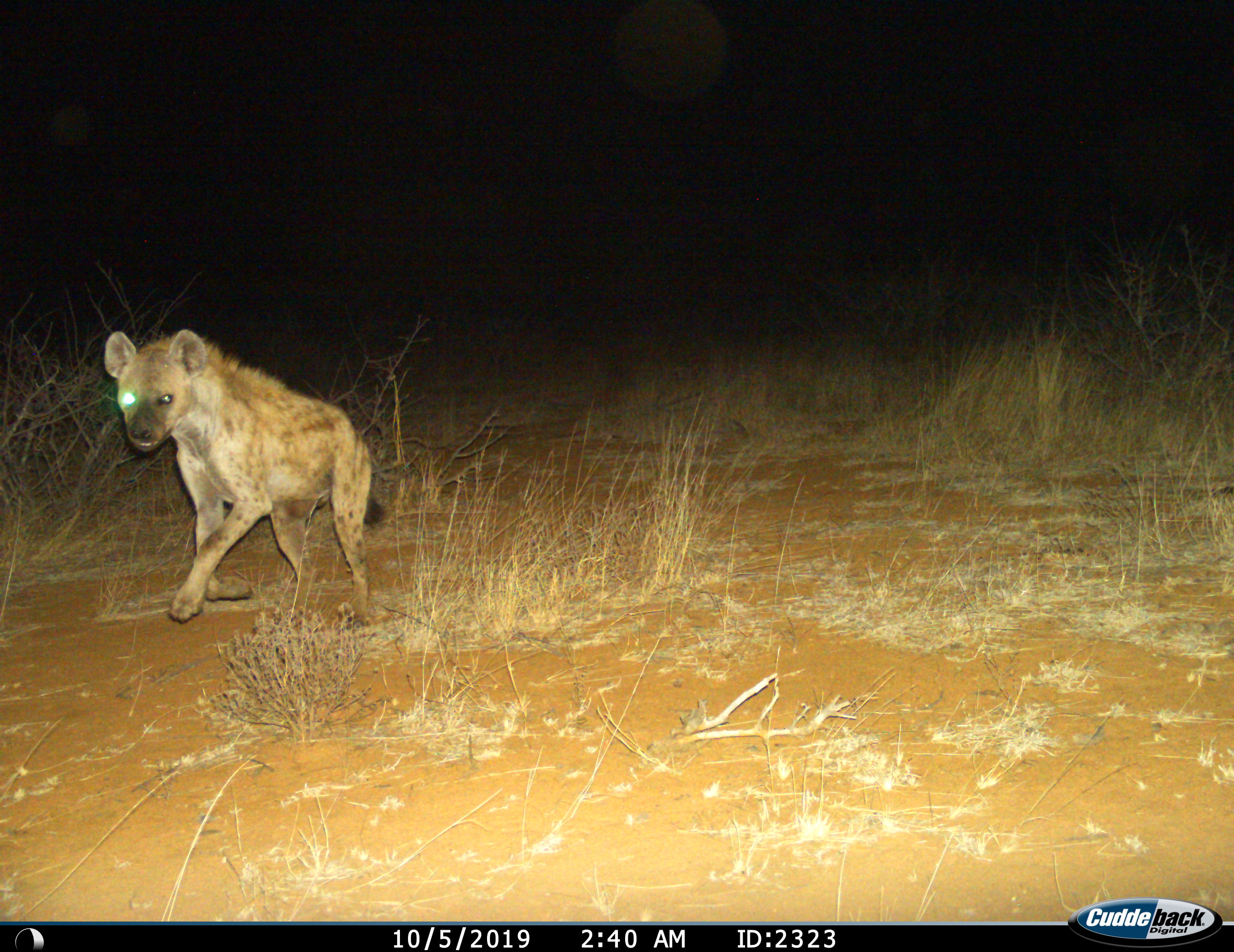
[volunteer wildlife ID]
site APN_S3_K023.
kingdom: Animalia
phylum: Chordata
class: Mammalia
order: Carnivora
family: Hyaenidae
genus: Crocuta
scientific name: Crocuta crocuta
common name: spotted hyena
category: hyenaspotted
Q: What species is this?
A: Hyenaspotted (spotted hyena) (Crocuta crocuta).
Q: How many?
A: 1.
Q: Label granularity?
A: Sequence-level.